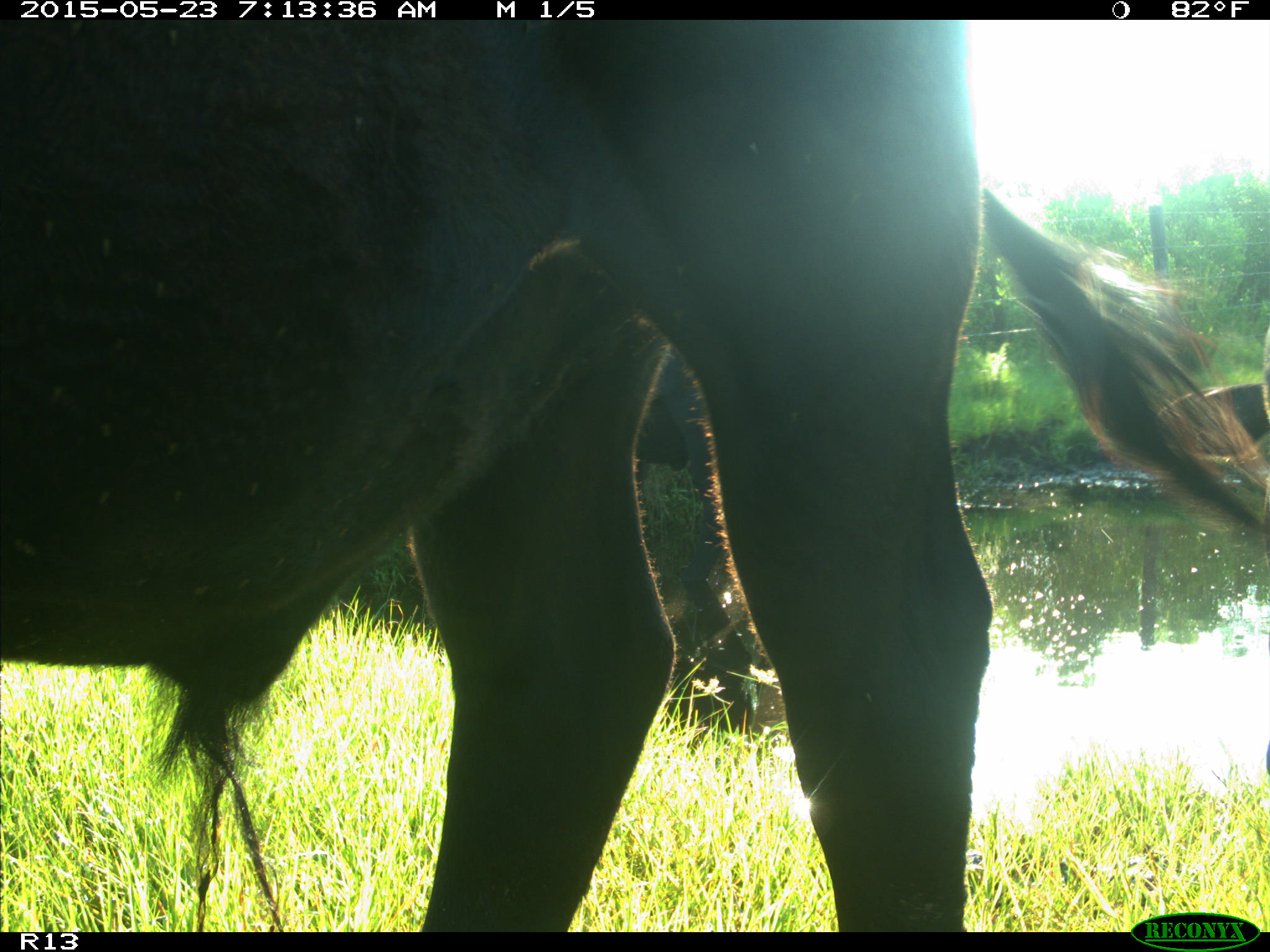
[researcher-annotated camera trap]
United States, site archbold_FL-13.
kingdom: Animalia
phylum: Chordata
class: Mammalia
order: Artiodactyla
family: Bovidae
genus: Bos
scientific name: Bos taurus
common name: domestic cow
Bos taurus (domestic cow).